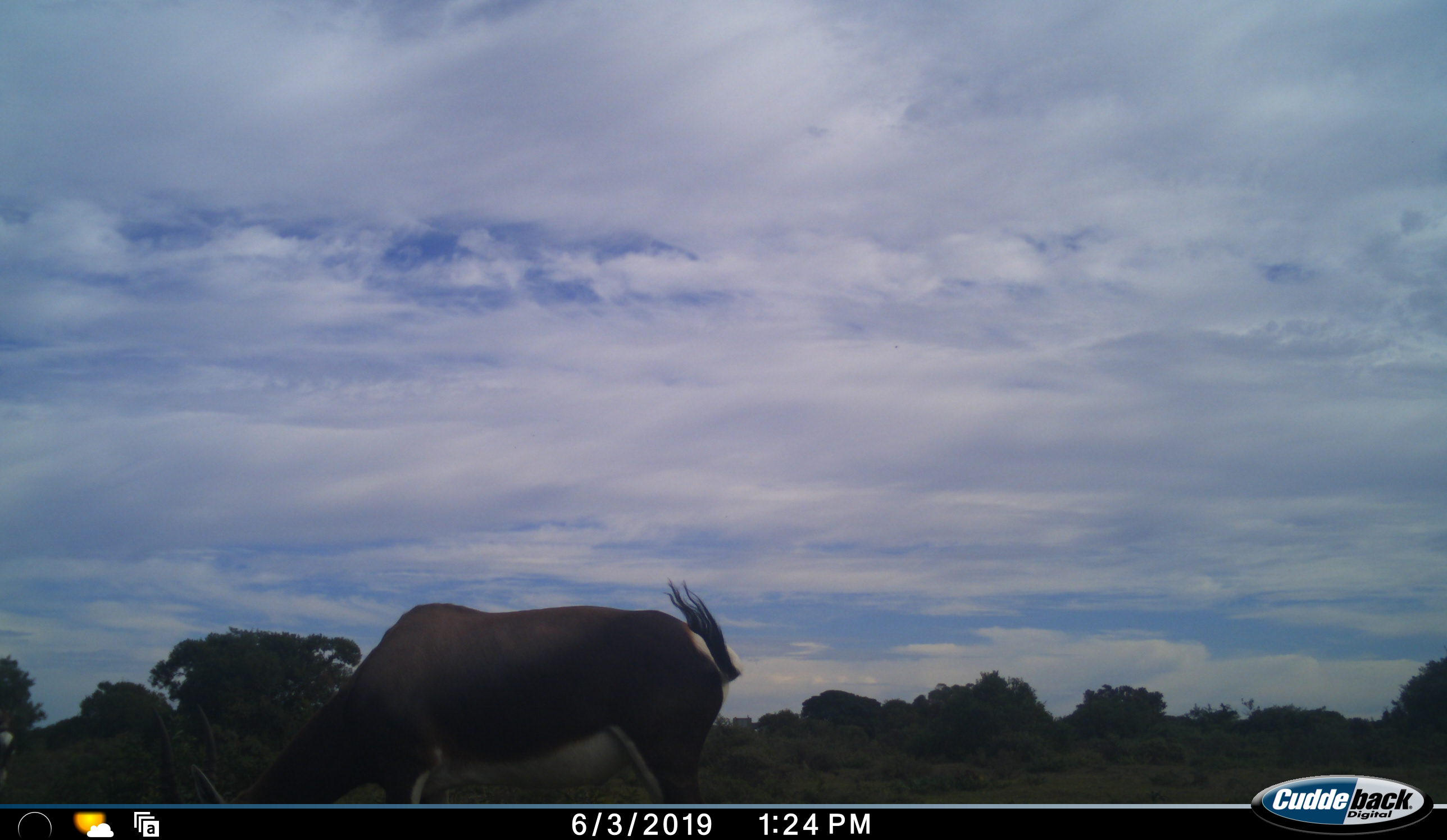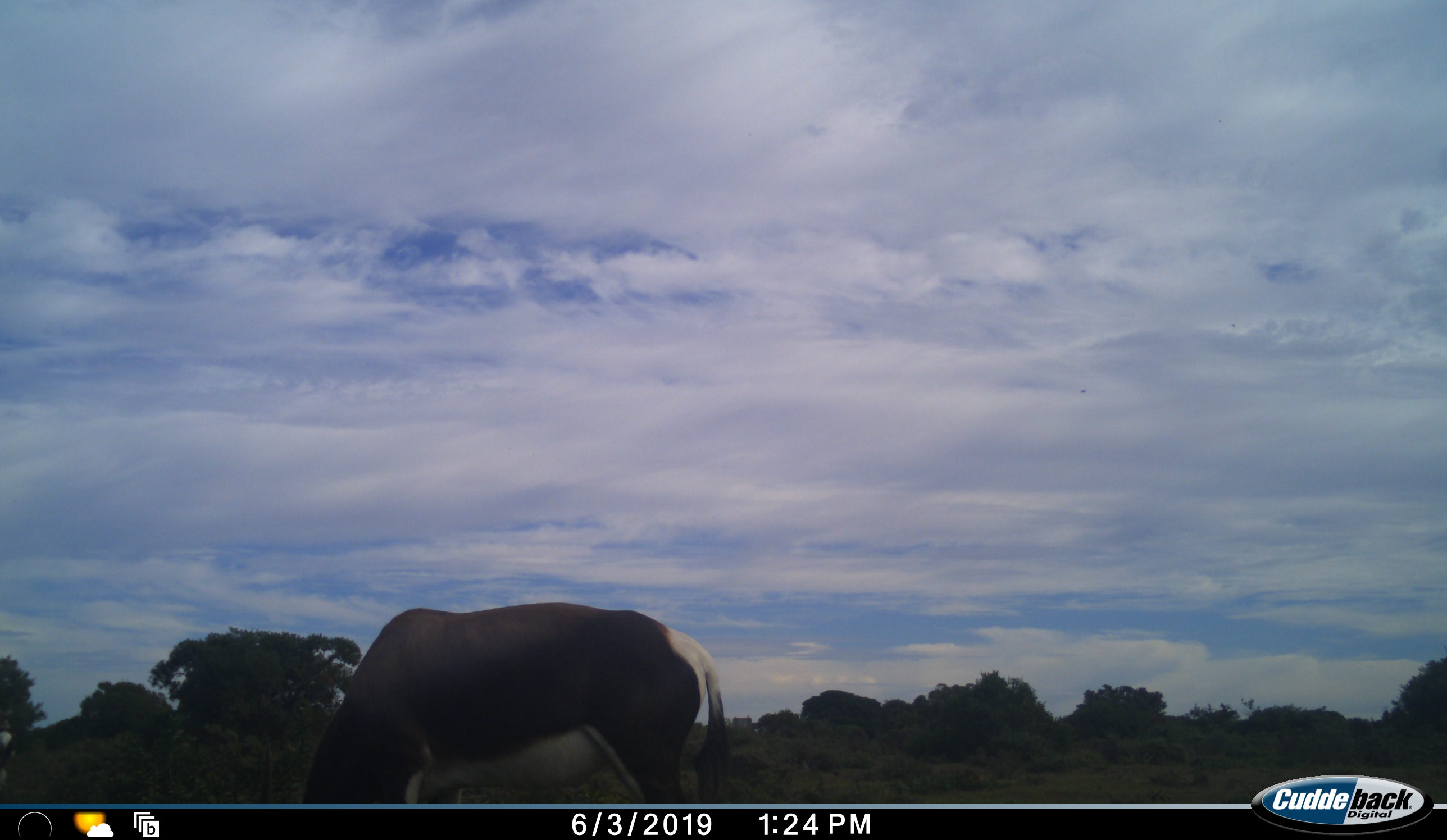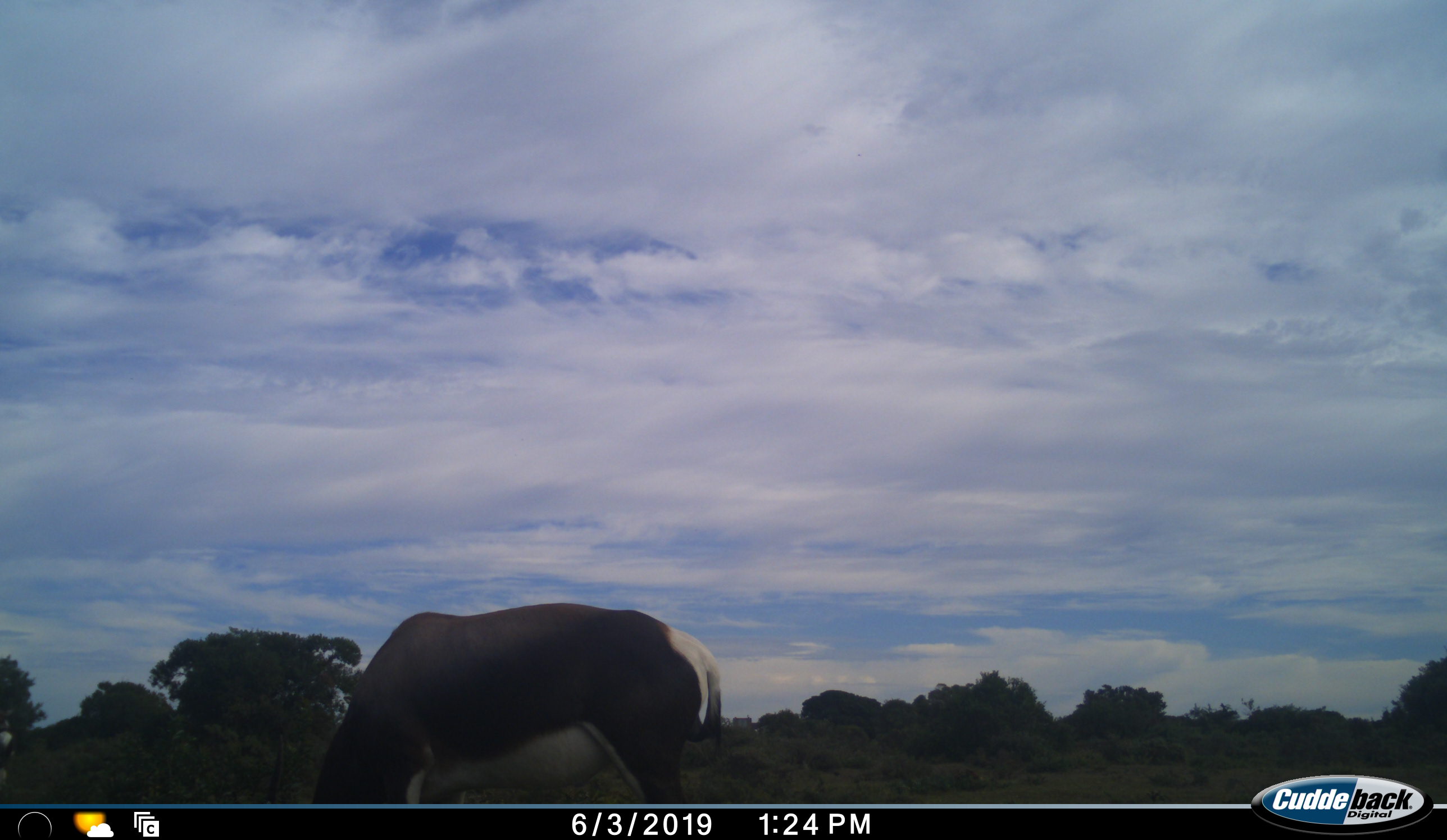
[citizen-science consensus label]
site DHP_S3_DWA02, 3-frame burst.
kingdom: Animalia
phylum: Chordata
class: Mammalia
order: Artiodactyla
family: Bovidae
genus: Damaliscus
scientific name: Damaliscus pygargus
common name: bontebok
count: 1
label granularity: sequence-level